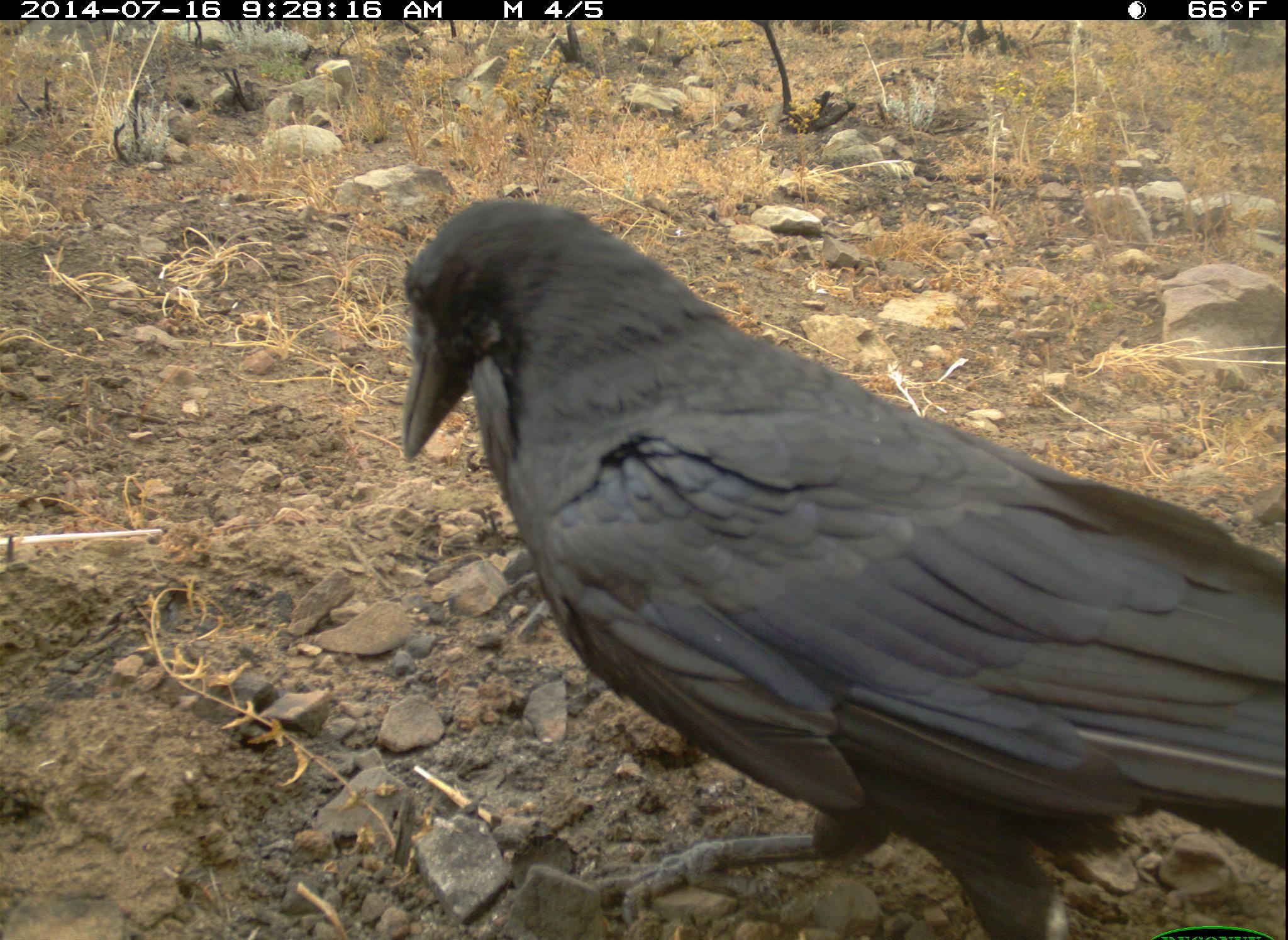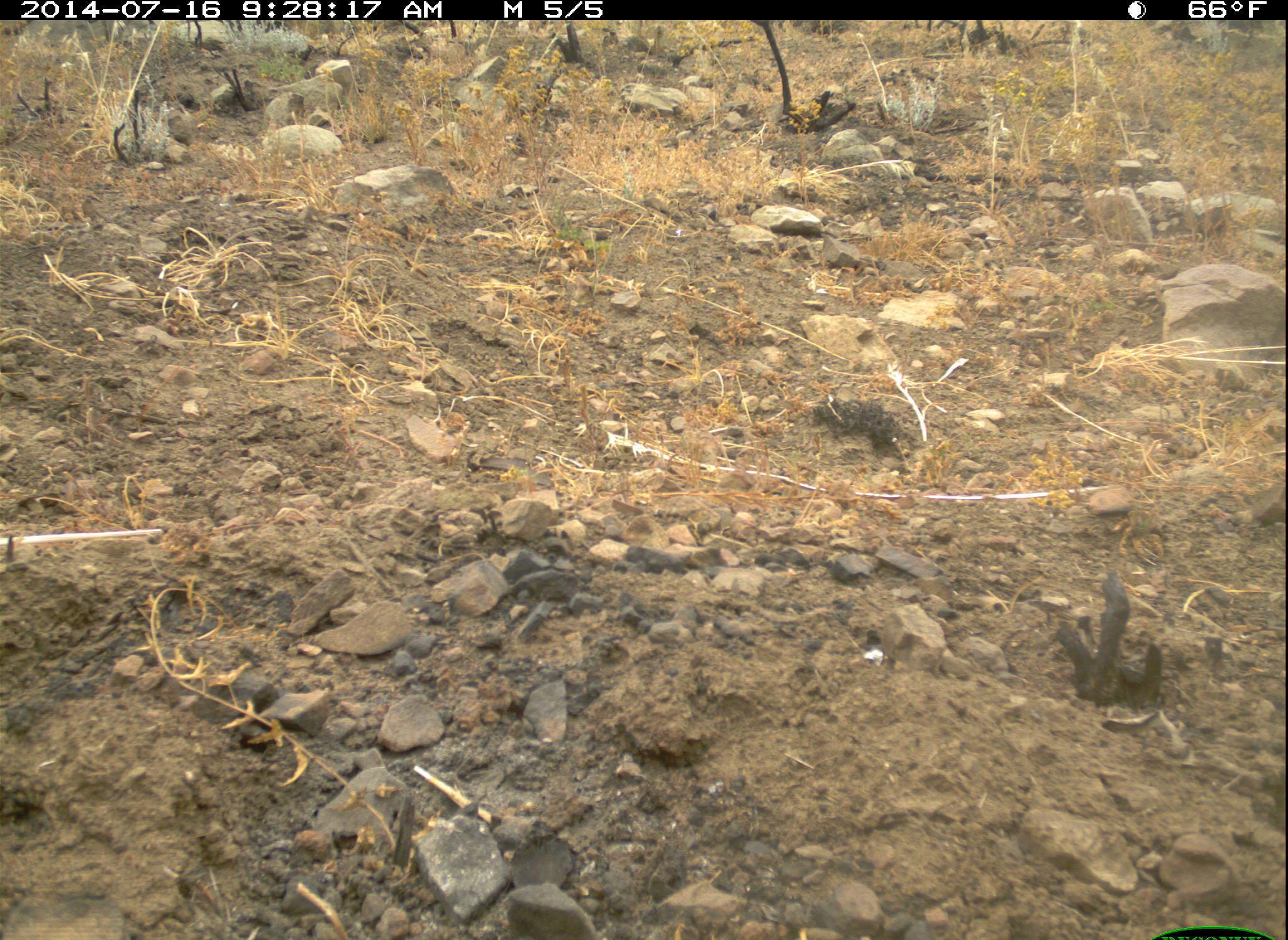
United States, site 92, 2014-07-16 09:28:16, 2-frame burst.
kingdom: Animalia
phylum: Chordata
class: Aves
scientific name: Aves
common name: bird